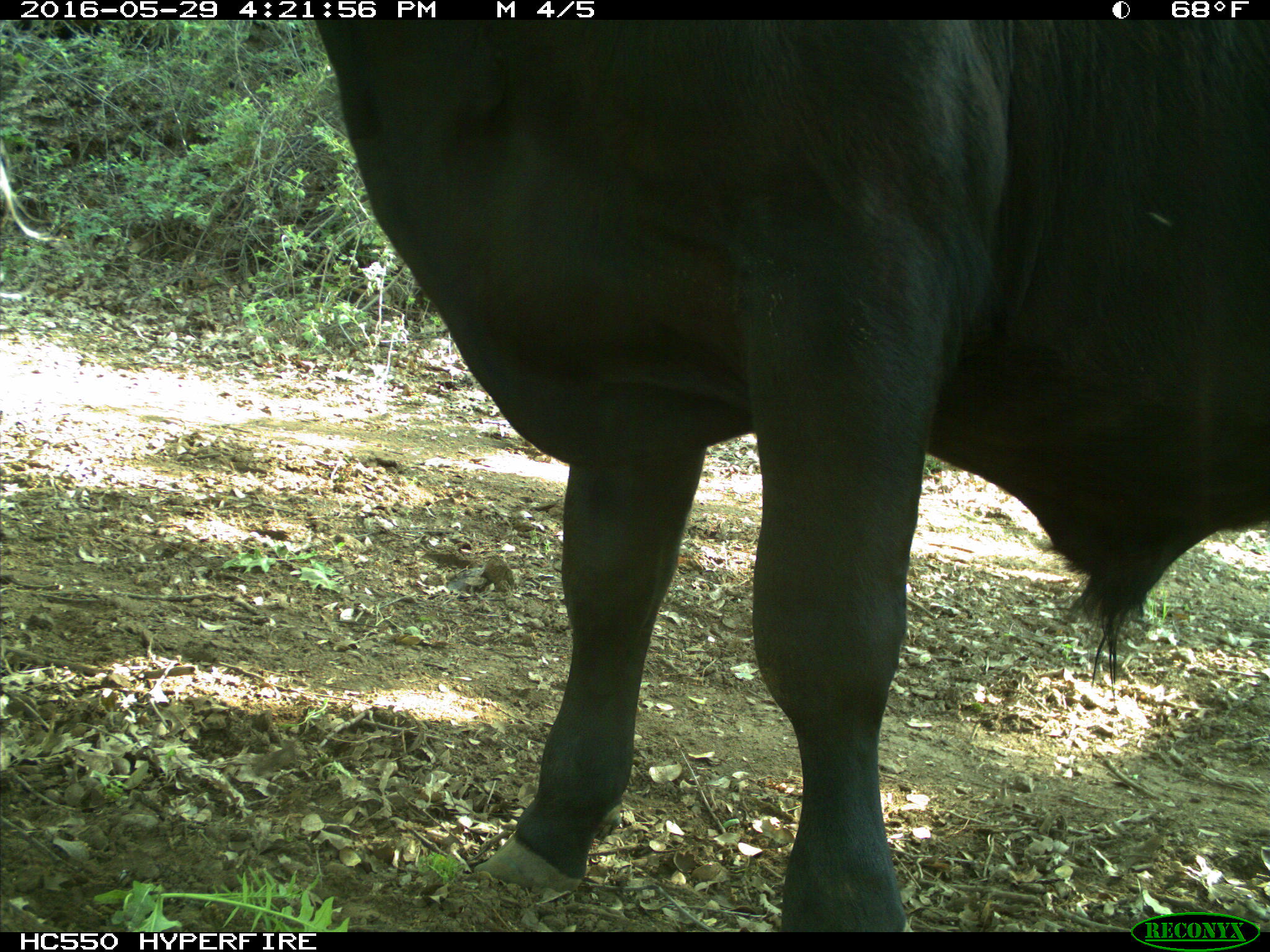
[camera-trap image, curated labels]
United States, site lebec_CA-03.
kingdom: Animalia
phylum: Chordata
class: Mammalia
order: Artiodactyla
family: Bovidae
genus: Bos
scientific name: Bos taurus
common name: domestic cow